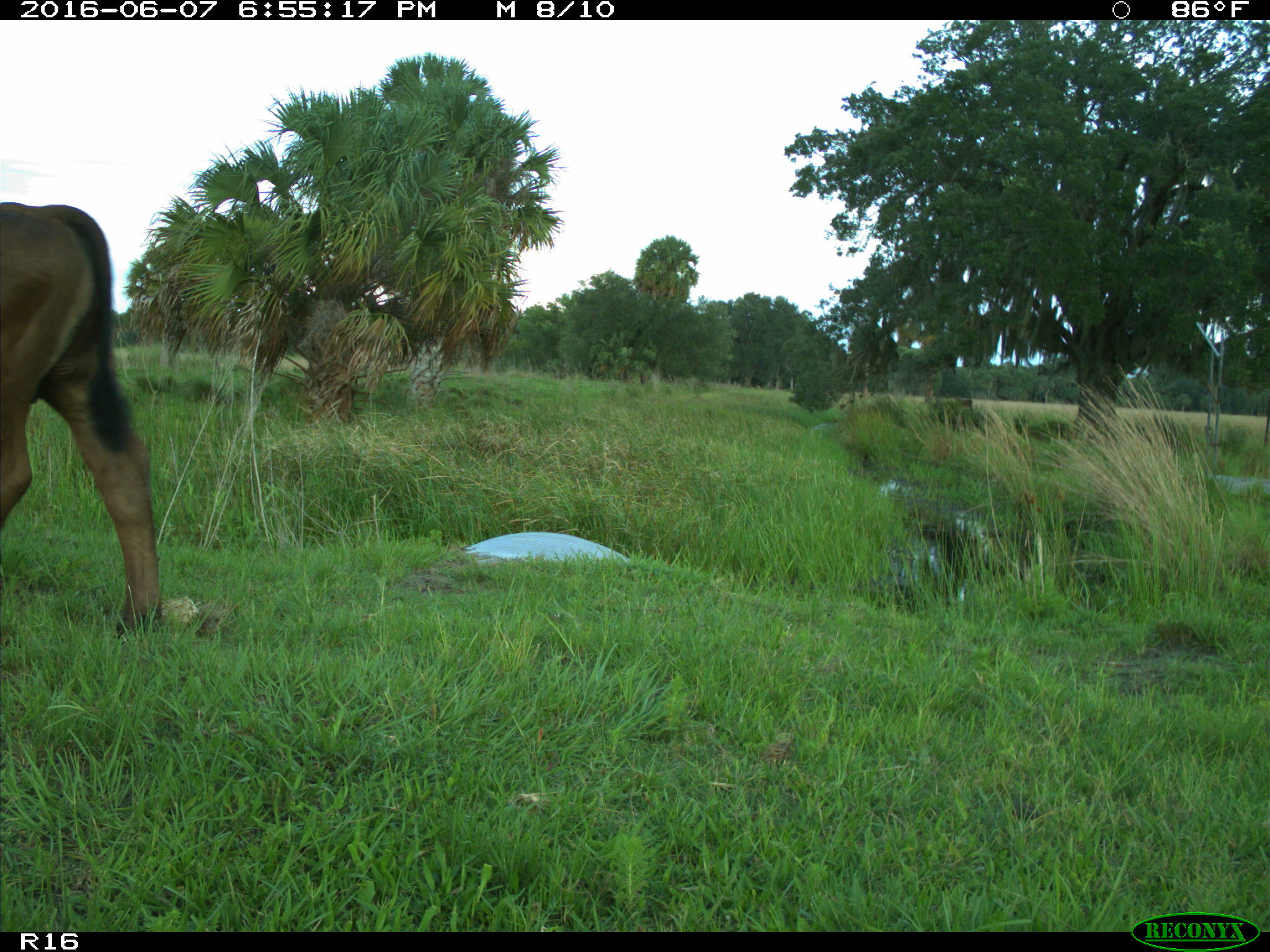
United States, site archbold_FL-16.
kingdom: Animalia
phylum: Chordata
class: Mammalia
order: Artiodactyla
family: Bovidae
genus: Bos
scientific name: Bos taurus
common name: domestic cow